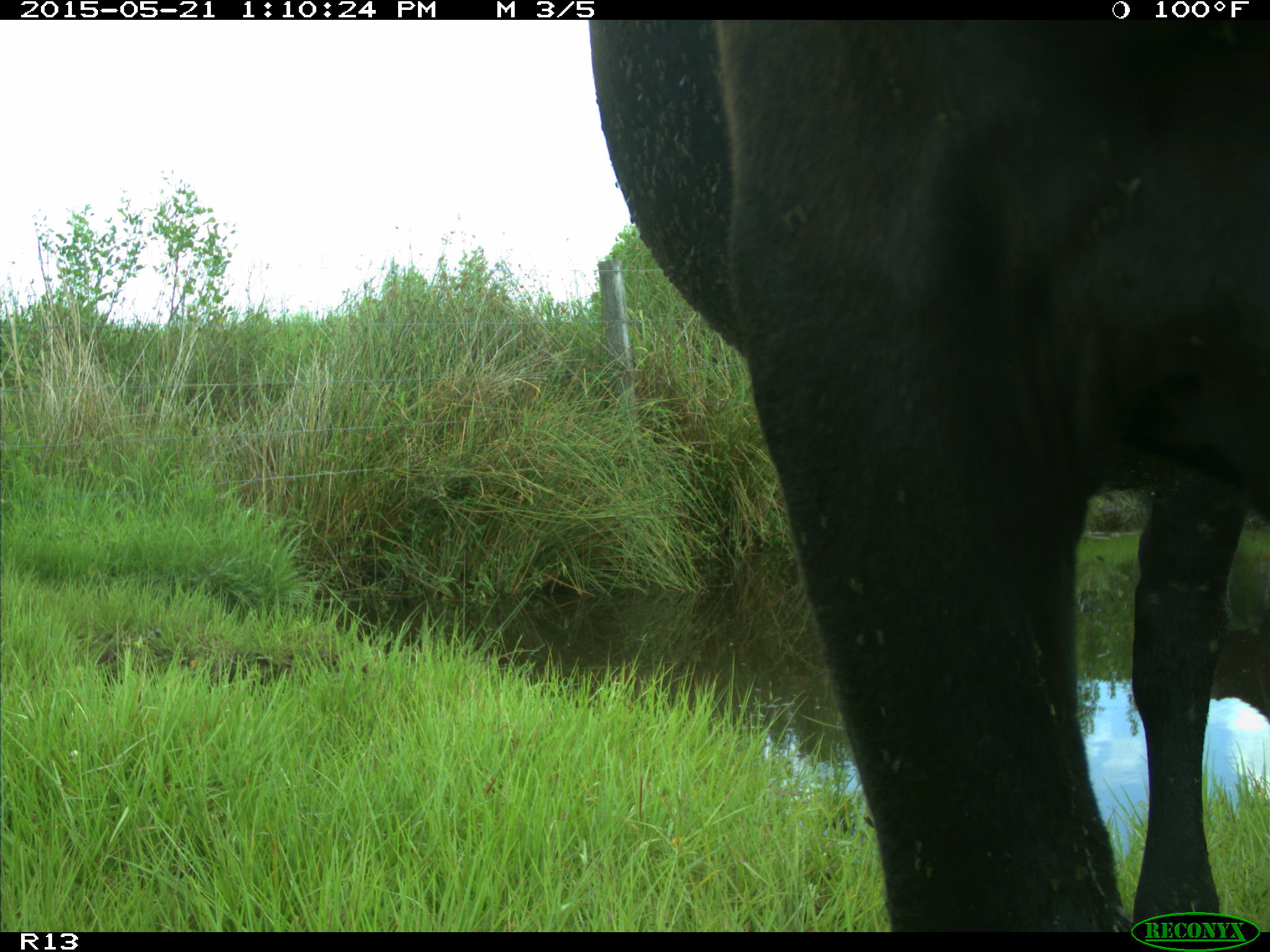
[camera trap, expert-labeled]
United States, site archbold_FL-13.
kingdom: Animalia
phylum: Chordata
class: Mammalia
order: Artiodactyla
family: Bovidae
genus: Bos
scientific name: Bos taurus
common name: domestic cow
Bos taurus (domestic cow).